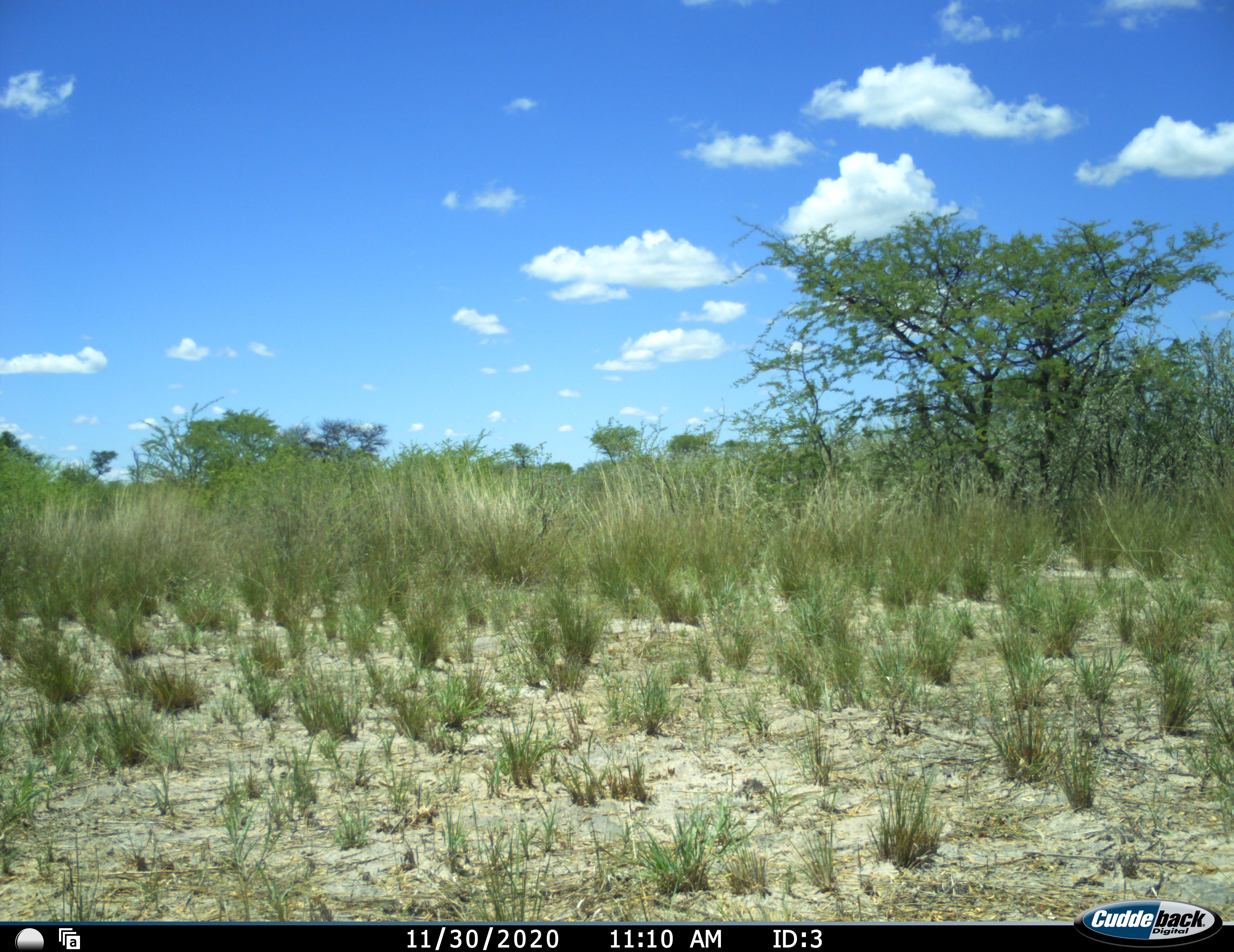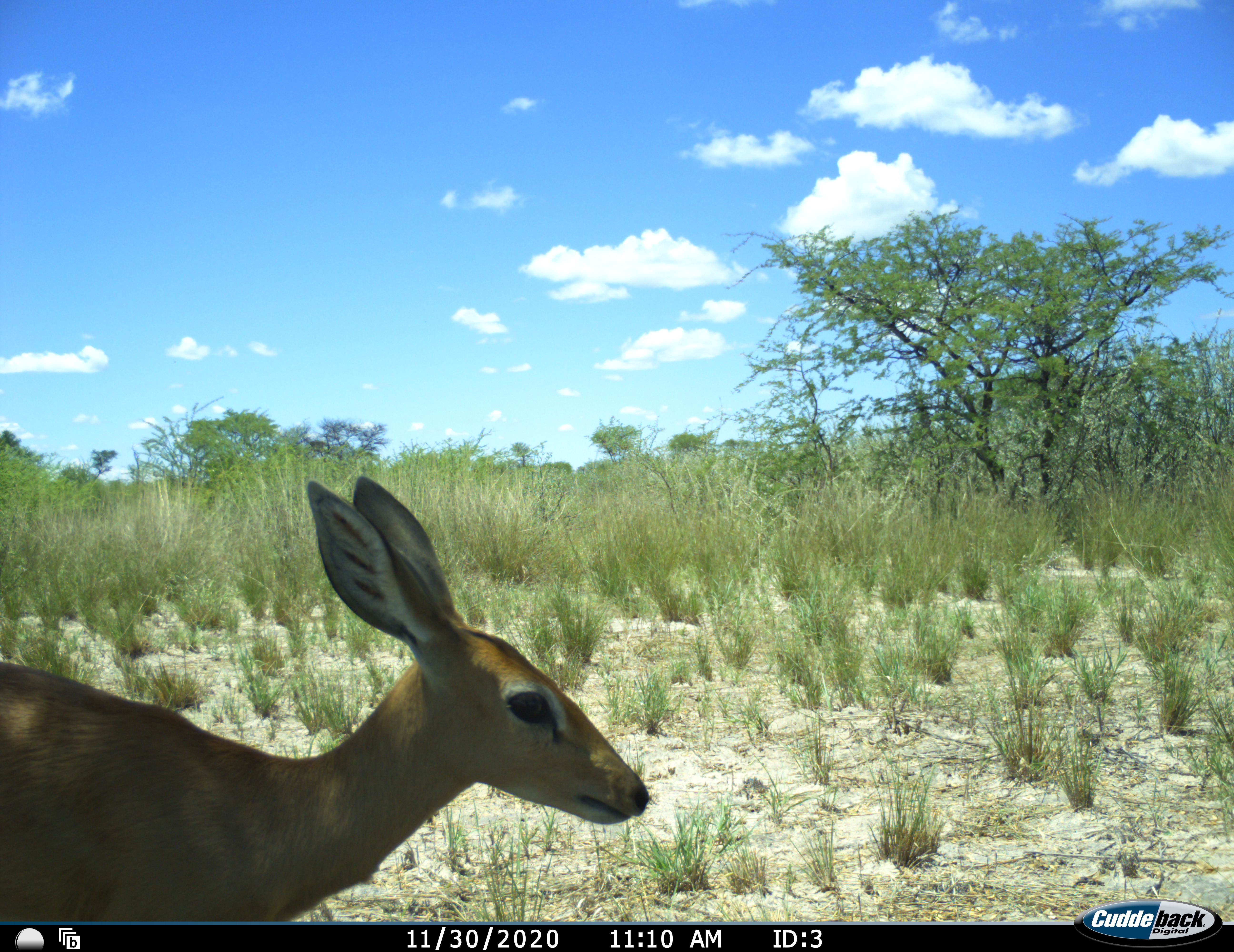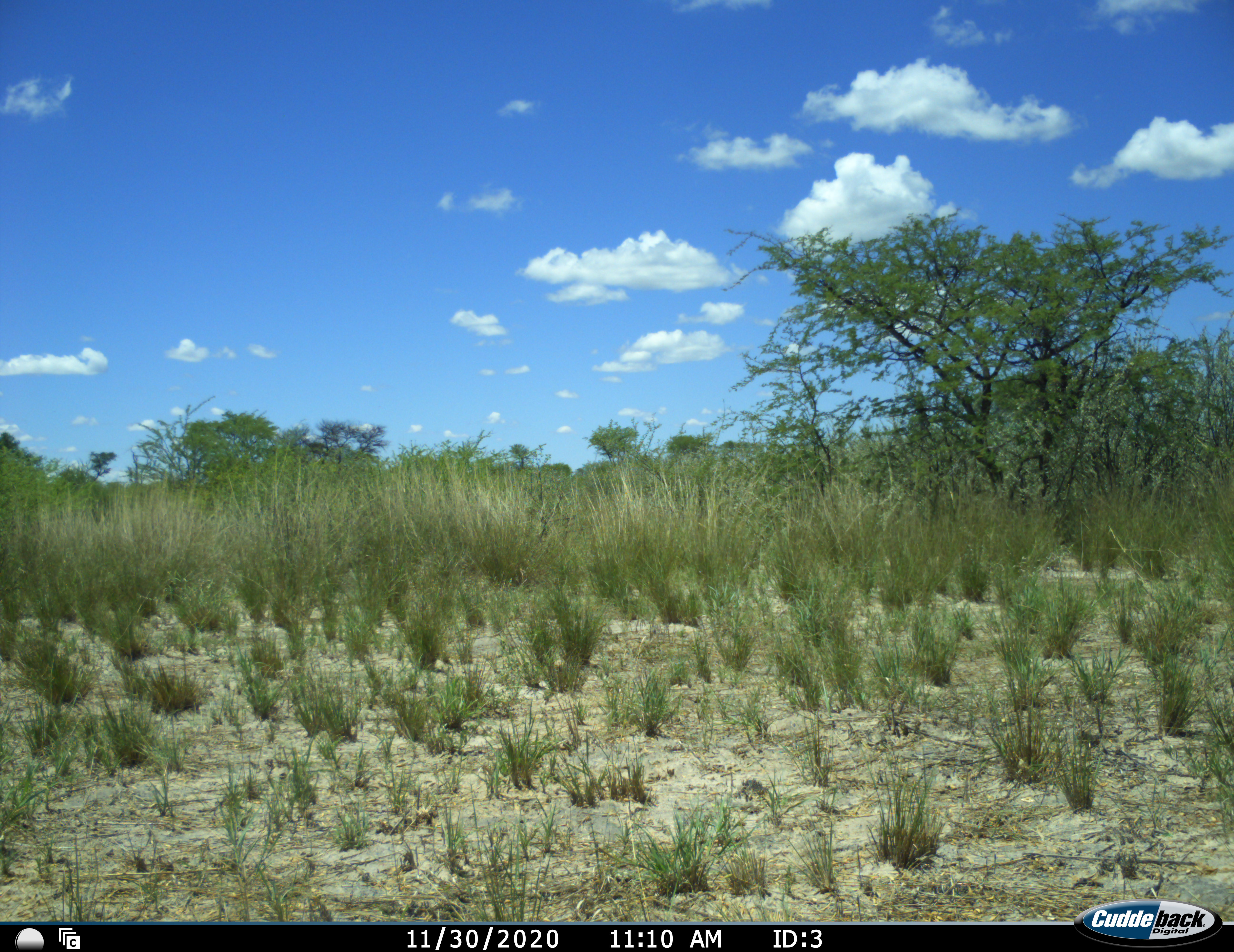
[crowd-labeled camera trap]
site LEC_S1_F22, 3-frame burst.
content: unidentified animal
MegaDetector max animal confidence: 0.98